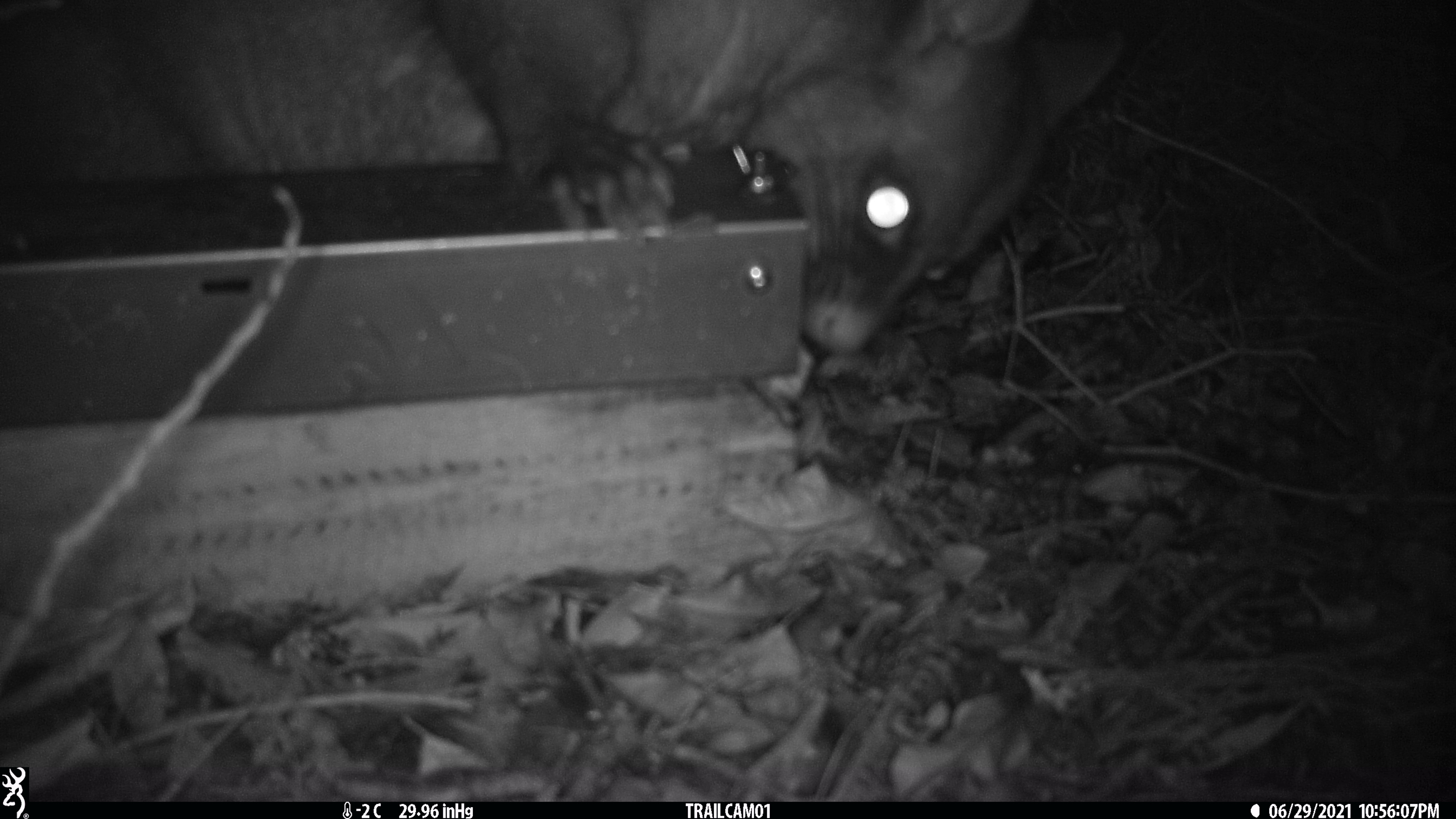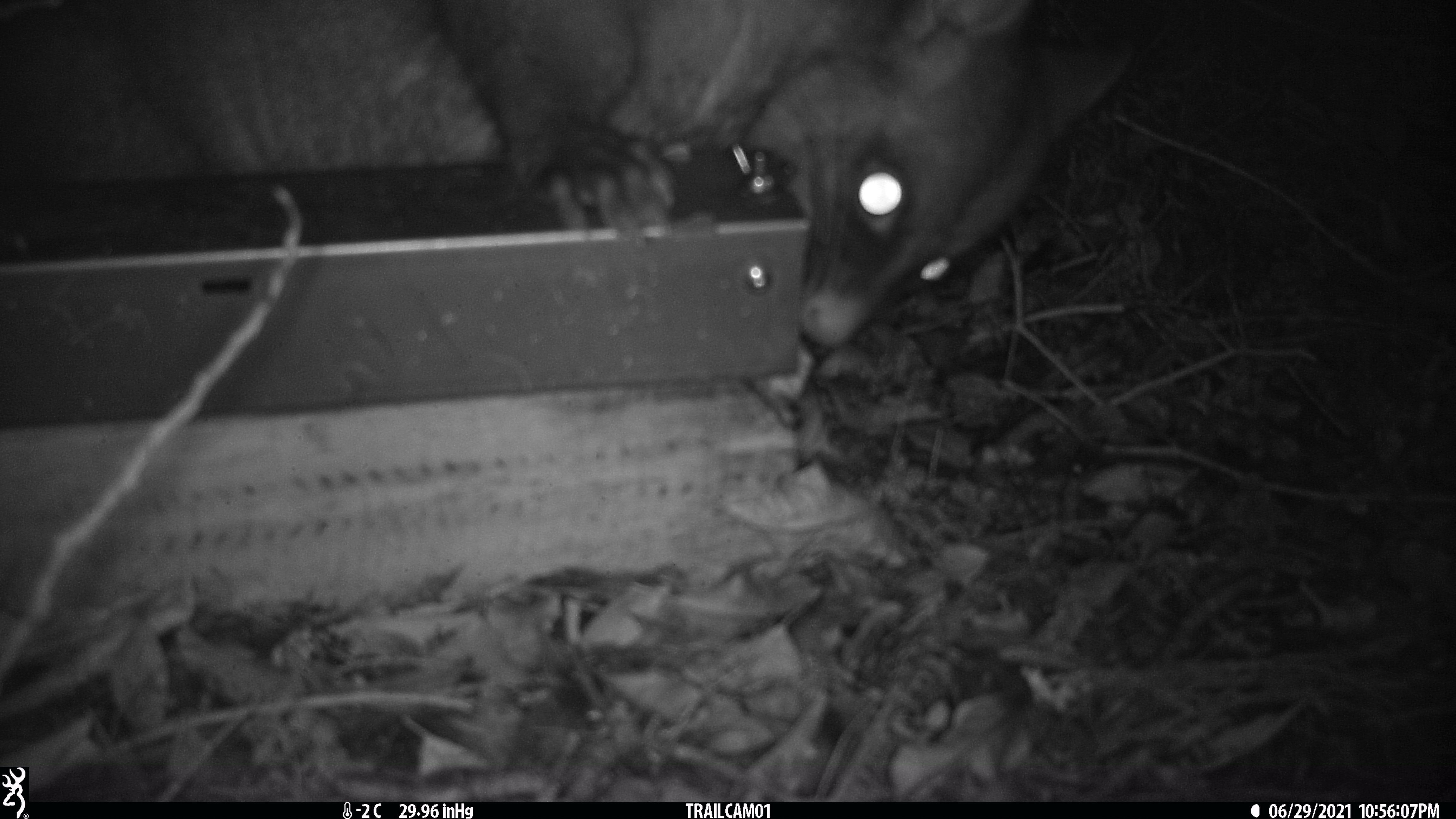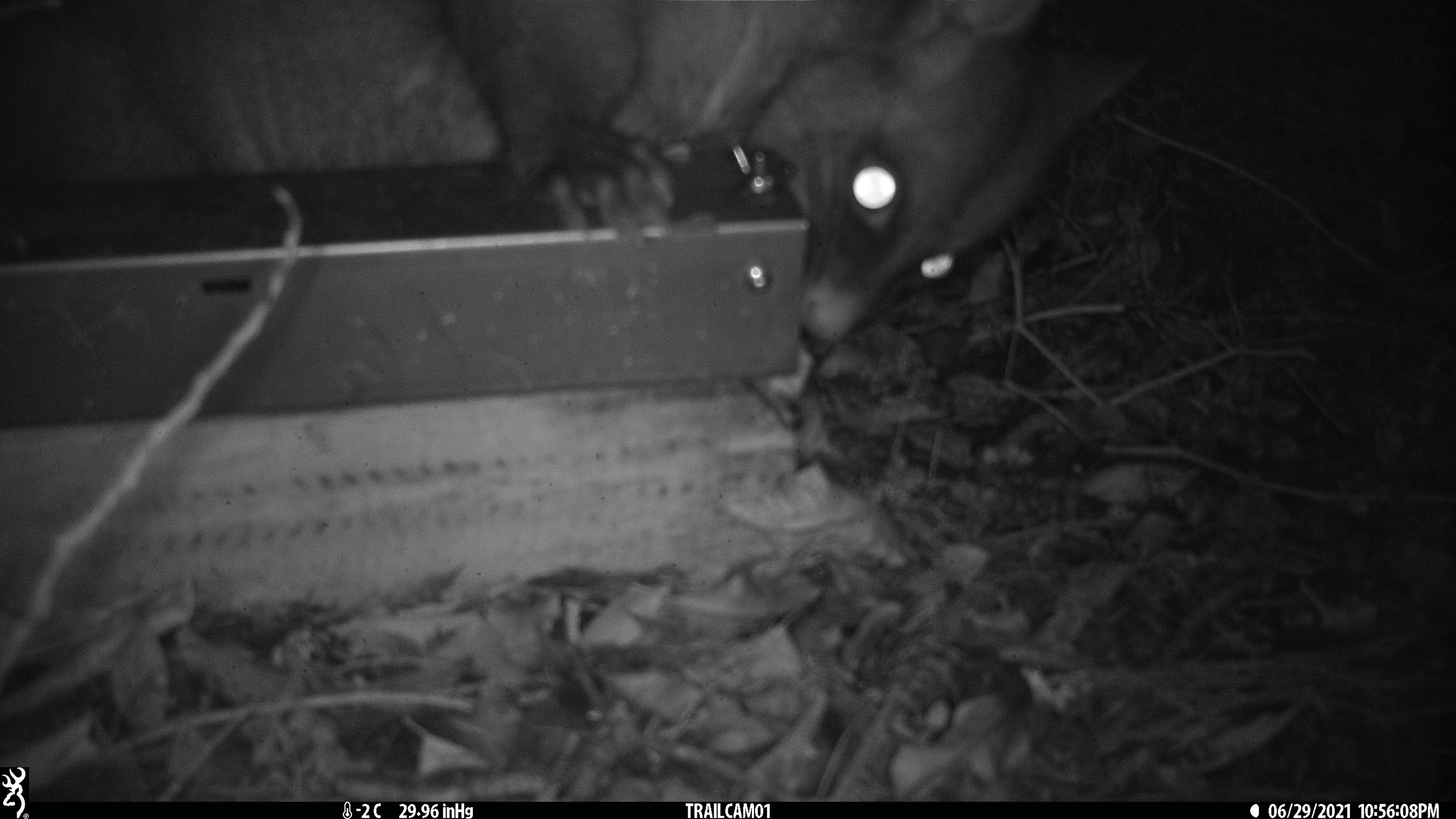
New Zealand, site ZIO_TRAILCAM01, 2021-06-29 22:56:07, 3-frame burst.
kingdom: Animalia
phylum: Chordata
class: Mammalia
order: Diprotodontia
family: Phalangeridae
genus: Trichosurus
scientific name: Trichosurus vulpecula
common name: common brushtail possum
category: possum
Possum (common brushtail possum) (Trichosurus vulpecula).